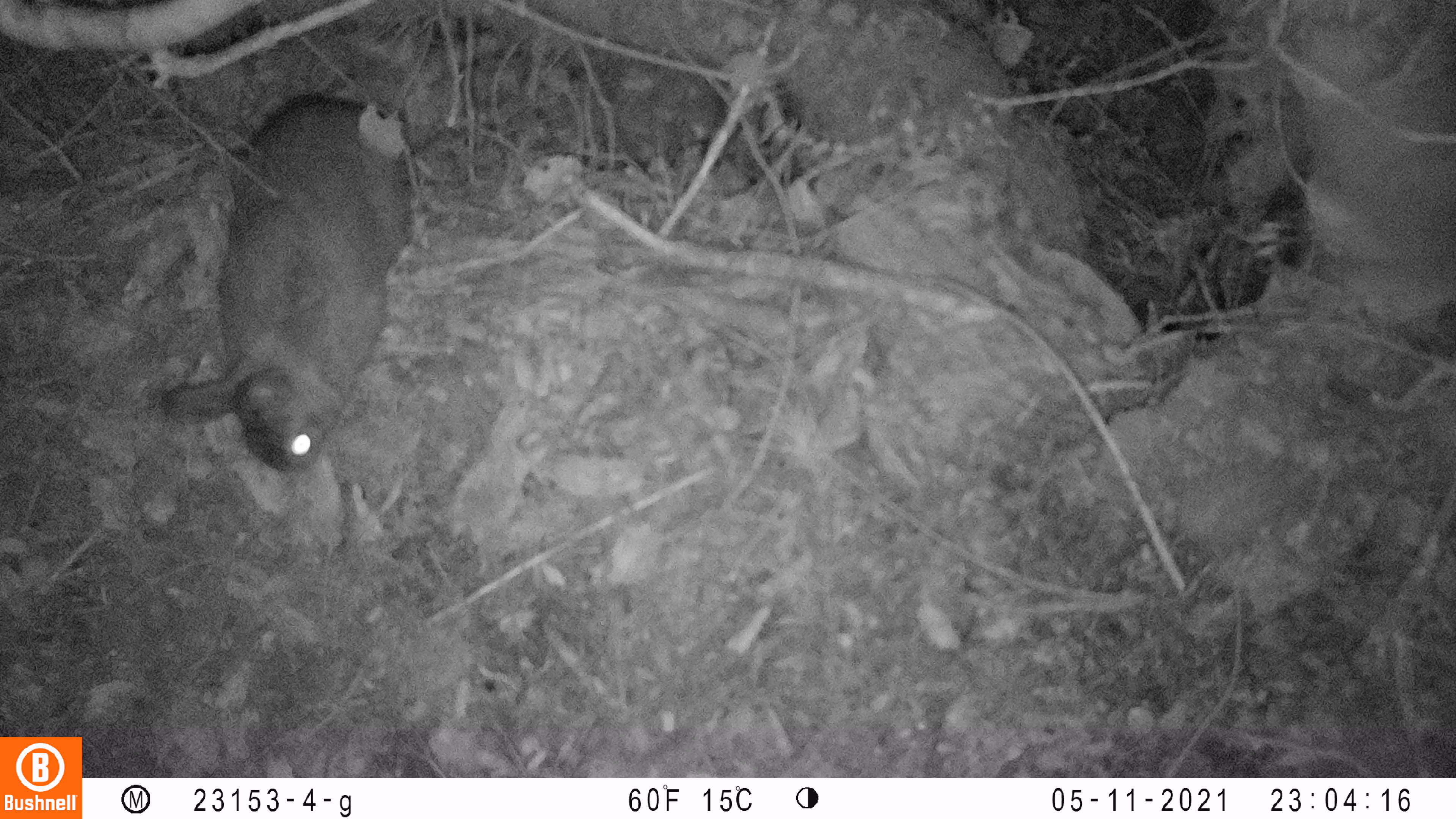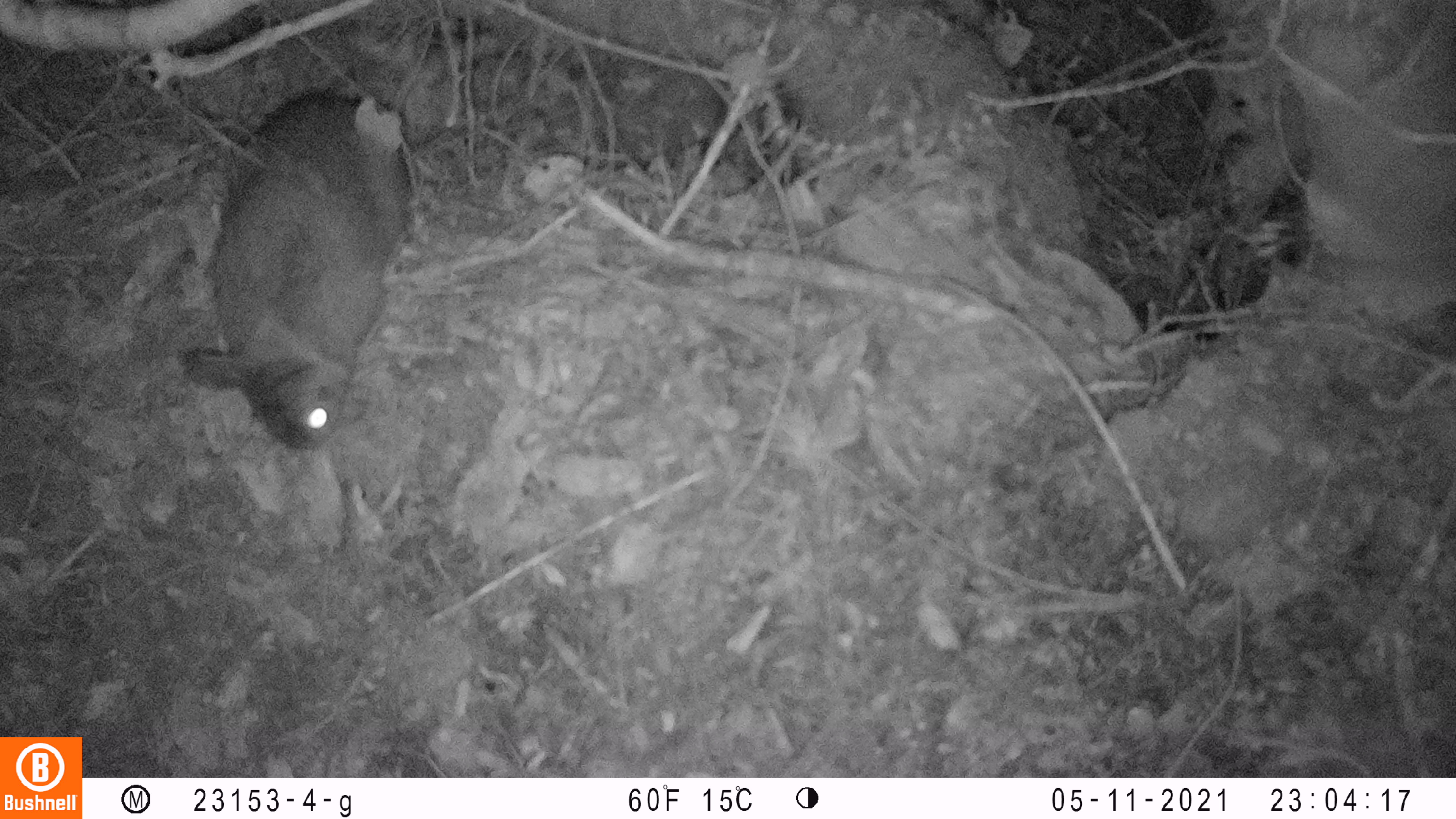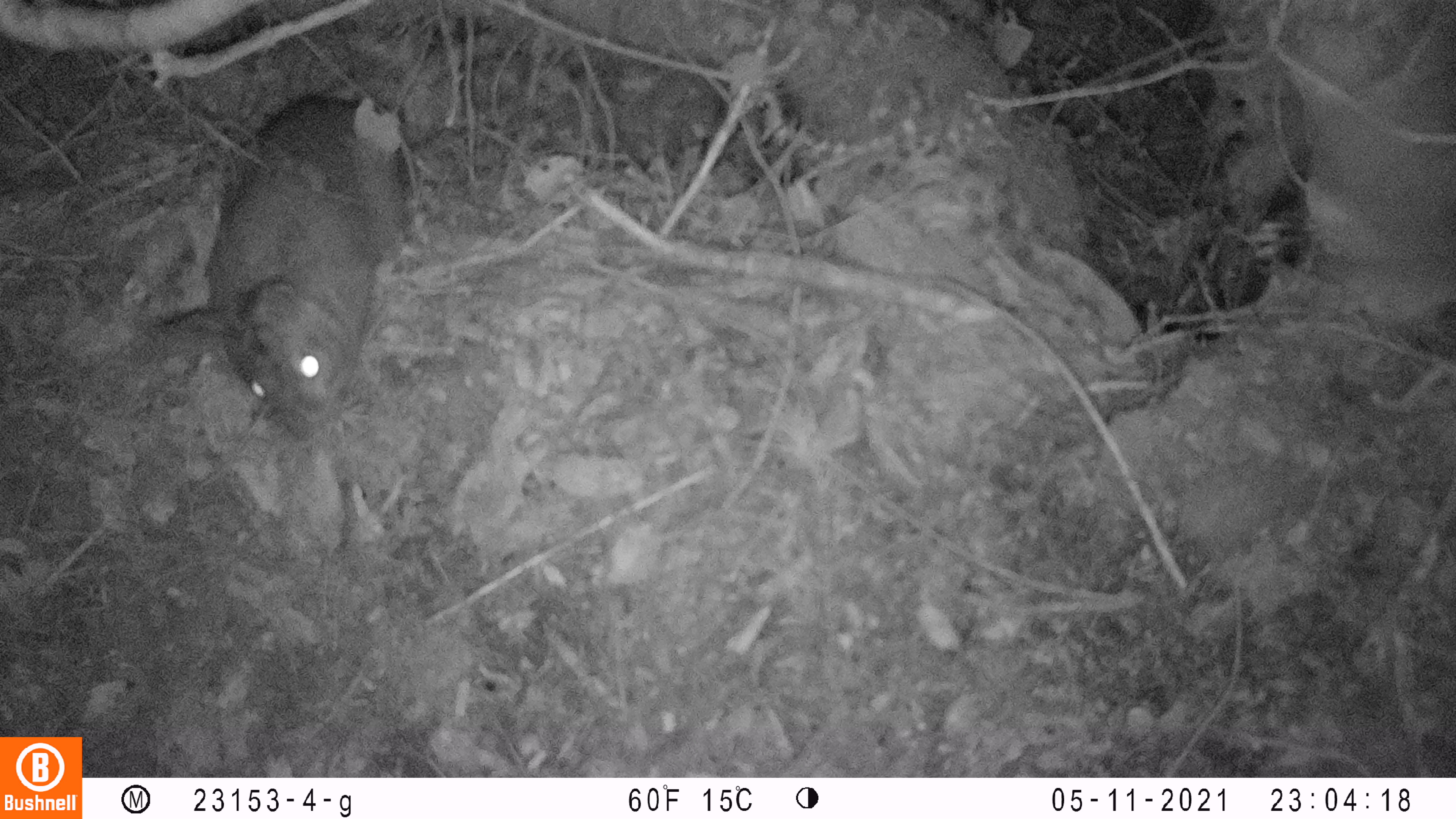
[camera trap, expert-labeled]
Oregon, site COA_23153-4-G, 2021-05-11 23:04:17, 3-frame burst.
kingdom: Animalia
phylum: Chordata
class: Mammalia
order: Lagomorpha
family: Leporidae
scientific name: Leporidae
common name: hares and rabbits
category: leporidae family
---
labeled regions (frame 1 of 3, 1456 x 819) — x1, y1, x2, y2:
leporidae family: 145, 81, 396, 489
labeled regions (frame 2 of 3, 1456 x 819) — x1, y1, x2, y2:
leporidae family: 170, 65, 399, 465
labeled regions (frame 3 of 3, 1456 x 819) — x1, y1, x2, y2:
leporidae family: 140, 76, 397, 445